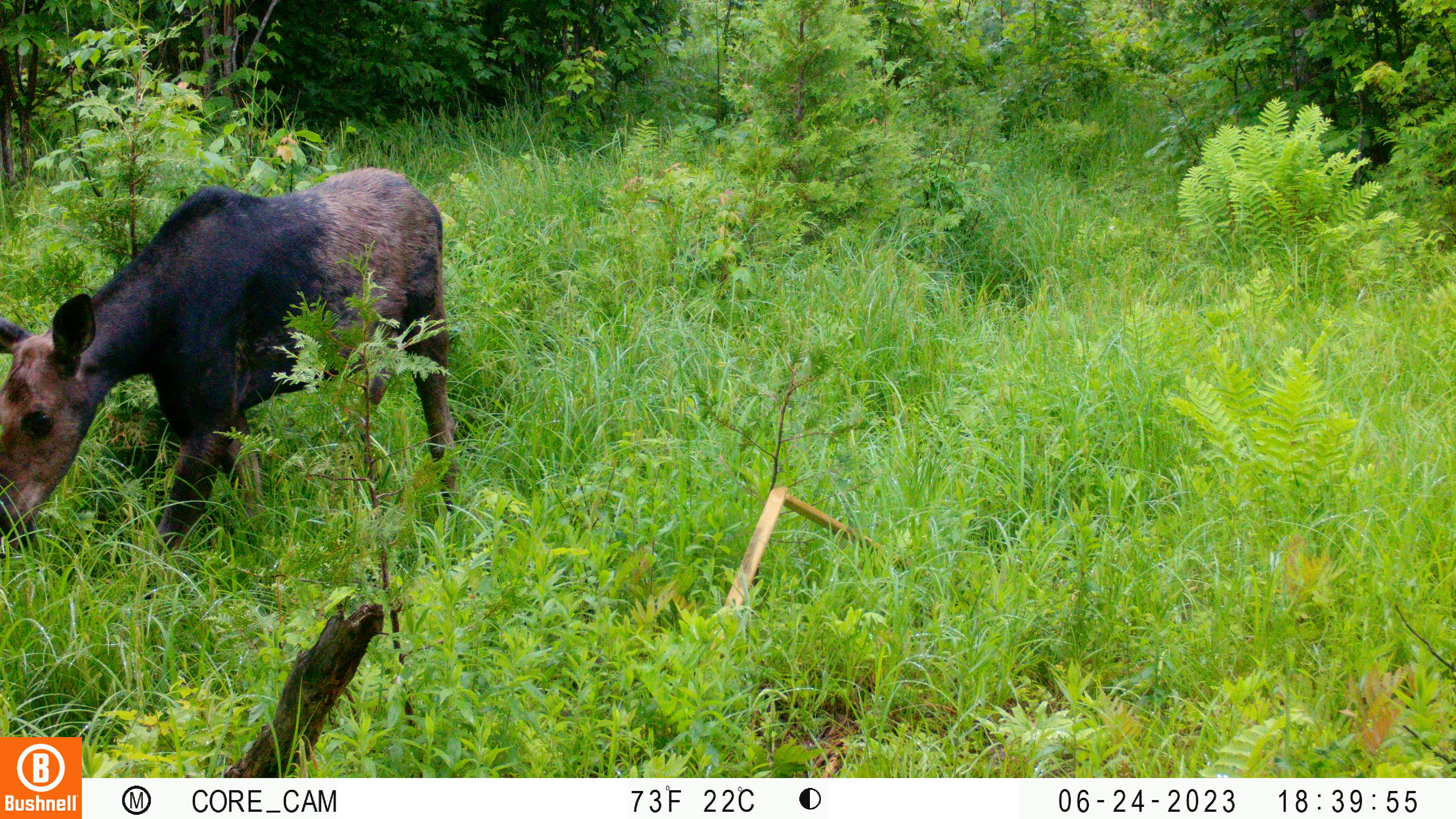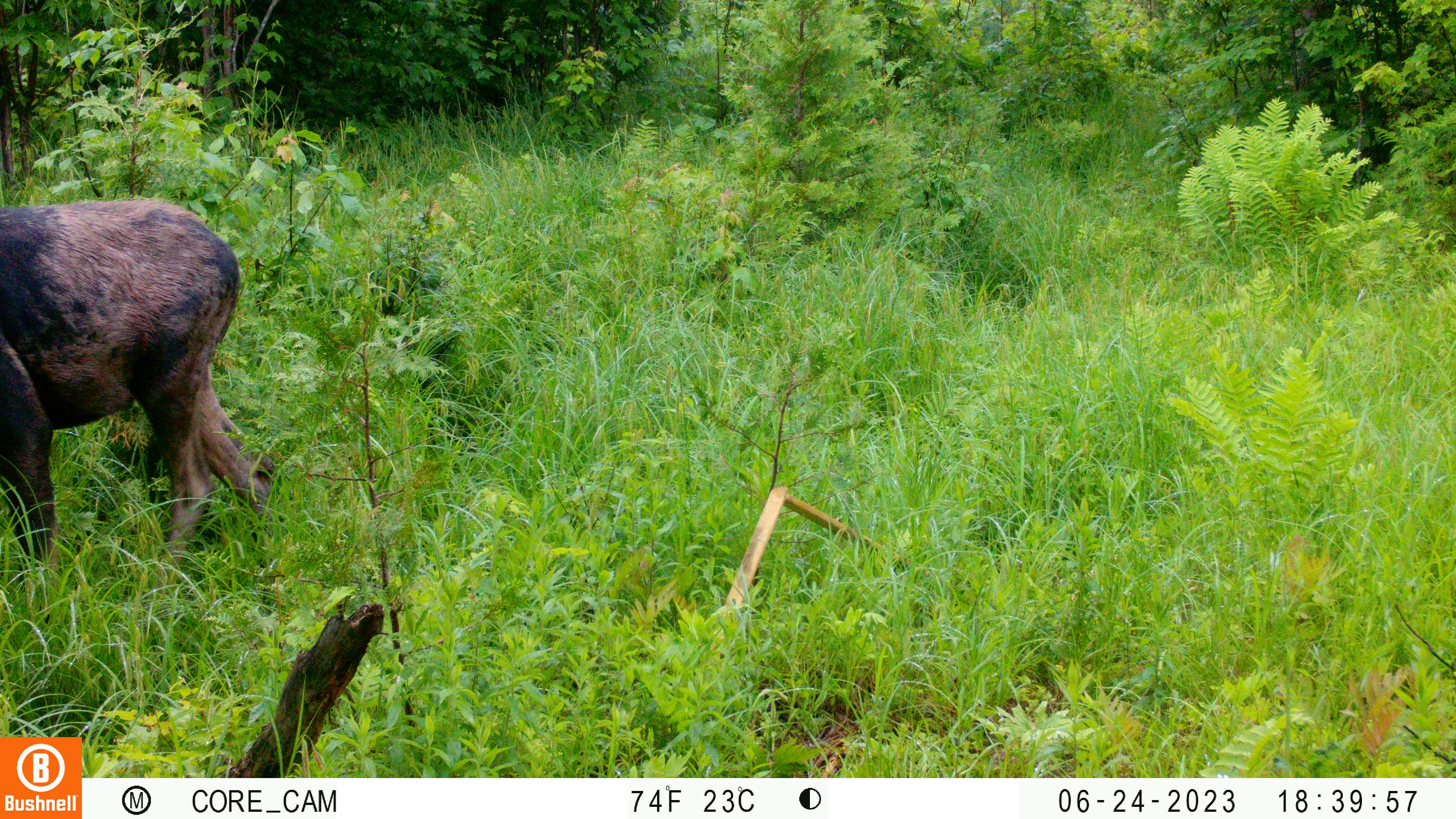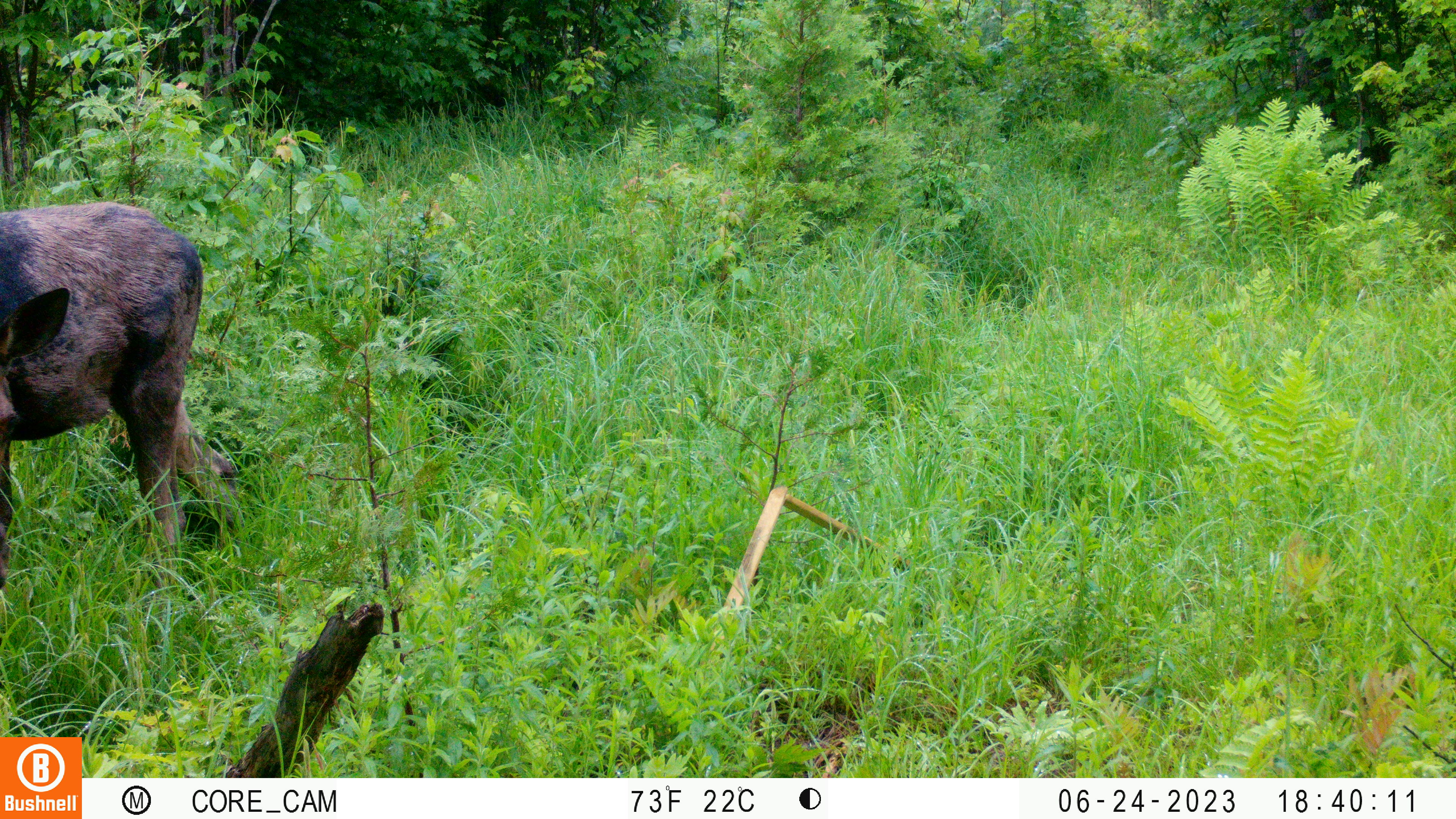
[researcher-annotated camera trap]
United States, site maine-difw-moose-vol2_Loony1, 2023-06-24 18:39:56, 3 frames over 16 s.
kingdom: Animalia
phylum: Chordata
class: Mammalia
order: Artiodactyla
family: Cervidae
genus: Alces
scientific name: Alces alces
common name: moose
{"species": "moose (Alces alces)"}